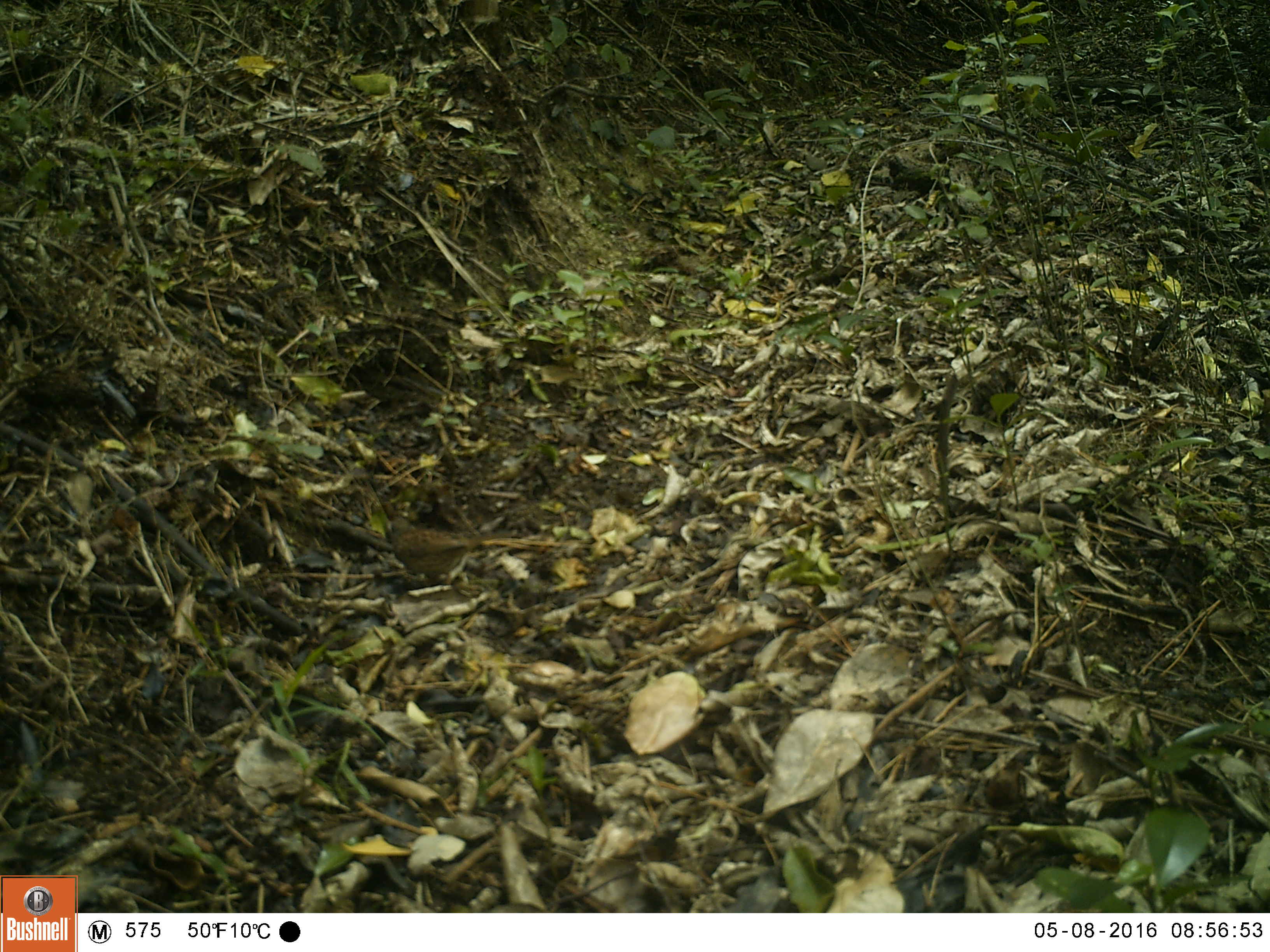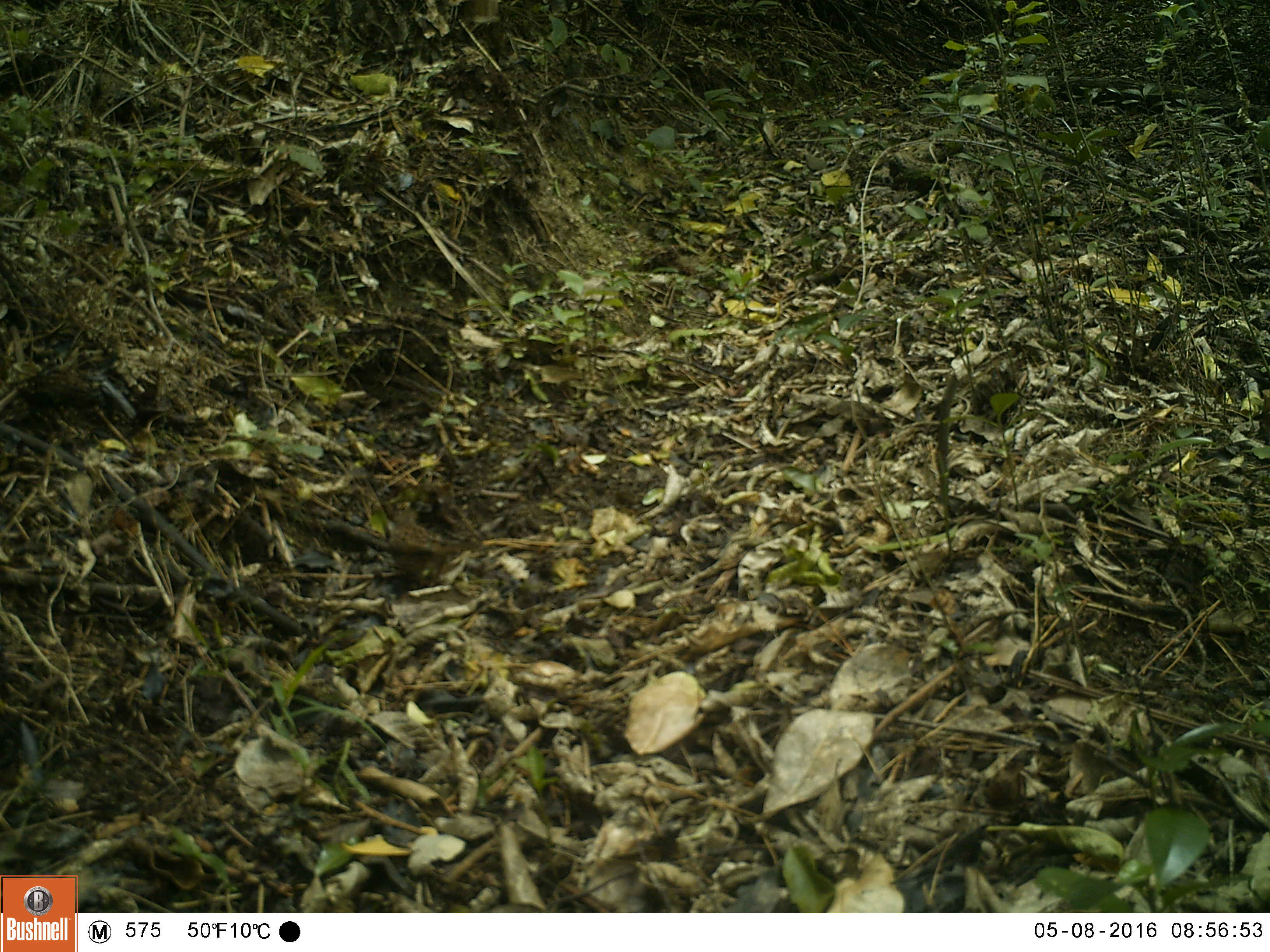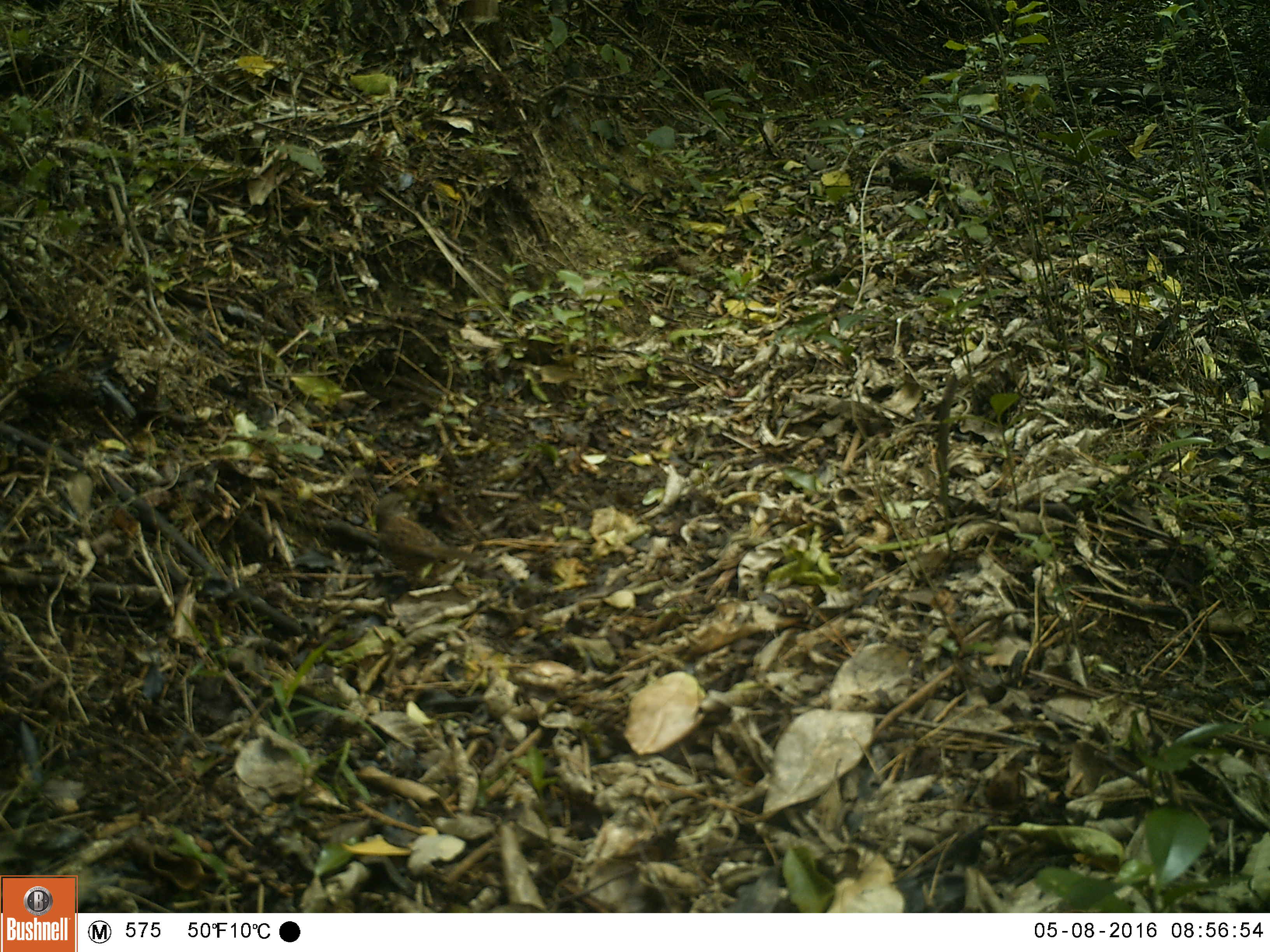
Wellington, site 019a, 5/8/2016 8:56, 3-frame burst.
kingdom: Animalia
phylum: Chordata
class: Aves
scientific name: Aves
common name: bird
Bird (Aves).